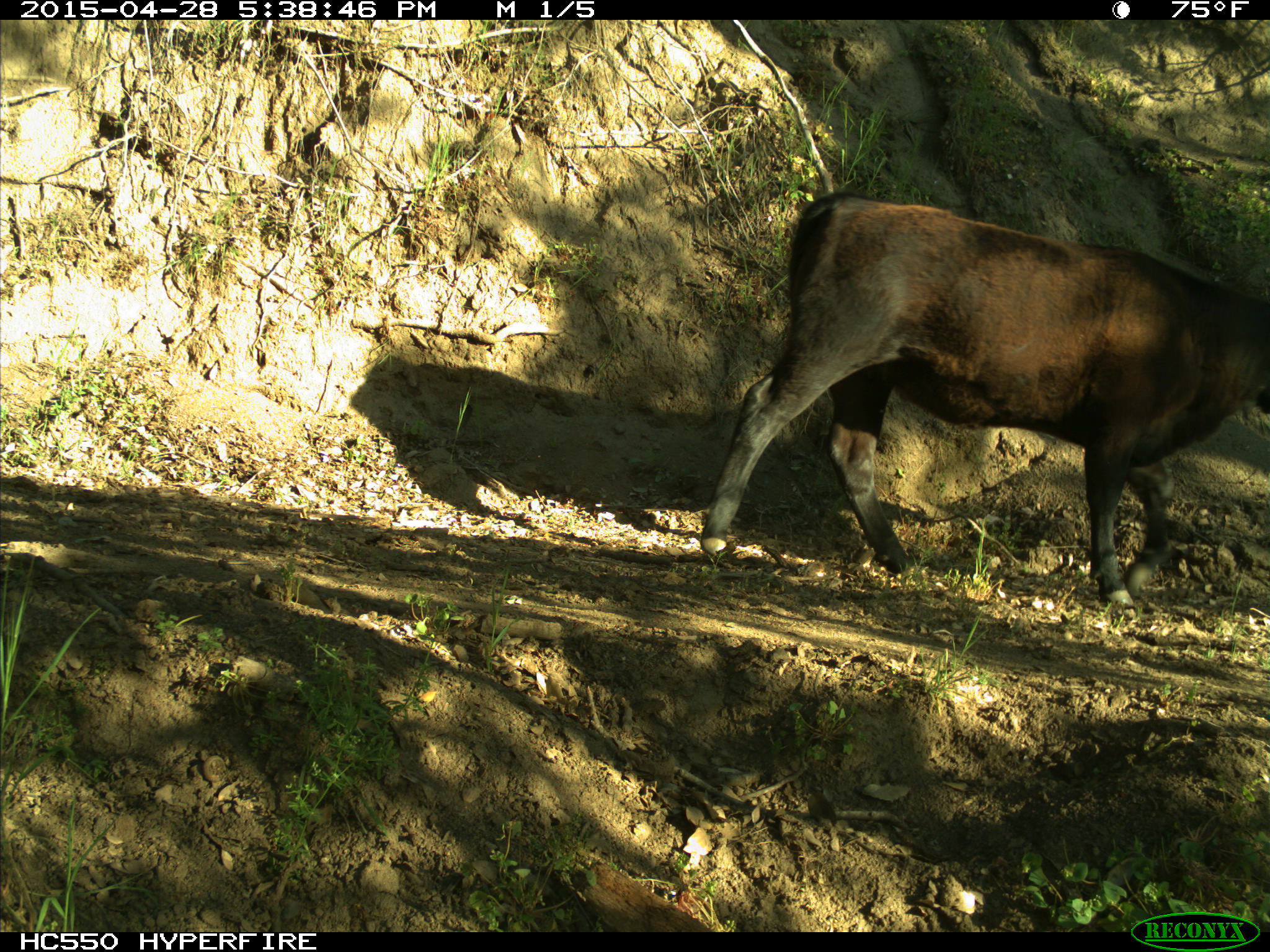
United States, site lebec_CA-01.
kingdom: Animalia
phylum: Chordata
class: Mammalia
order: Artiodactyla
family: Bovidae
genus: Bos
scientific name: Bos taurus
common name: domestic cow